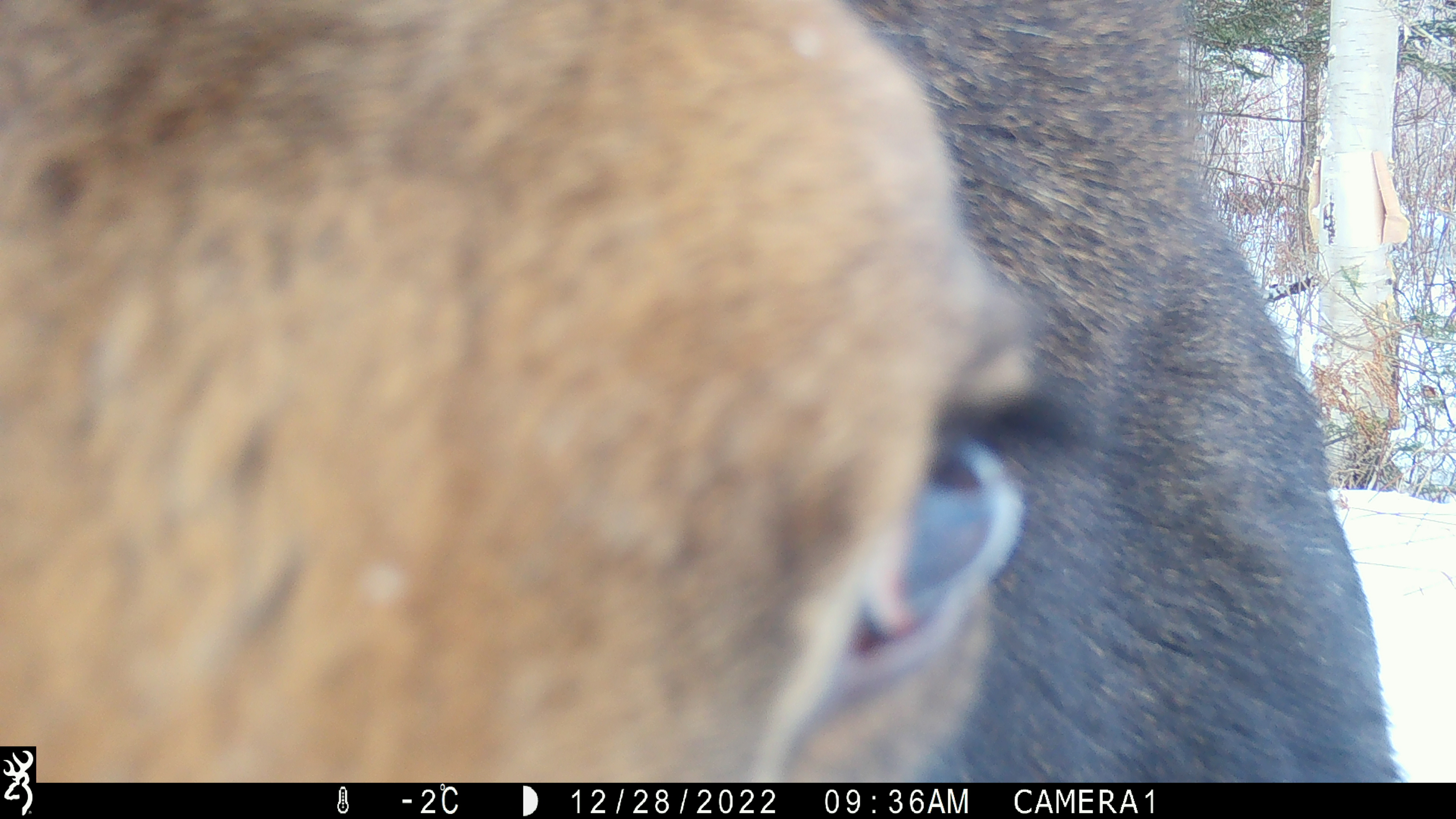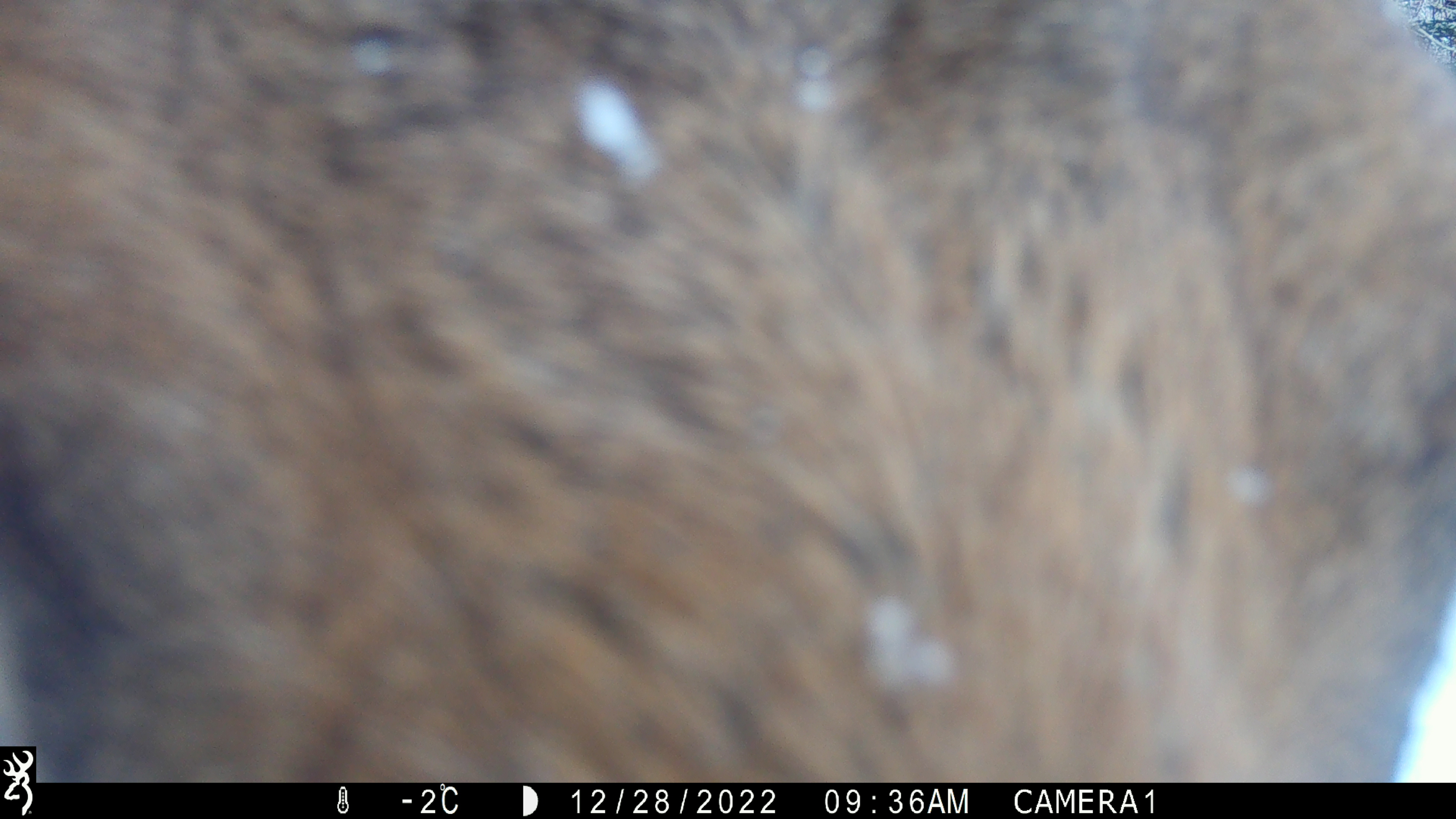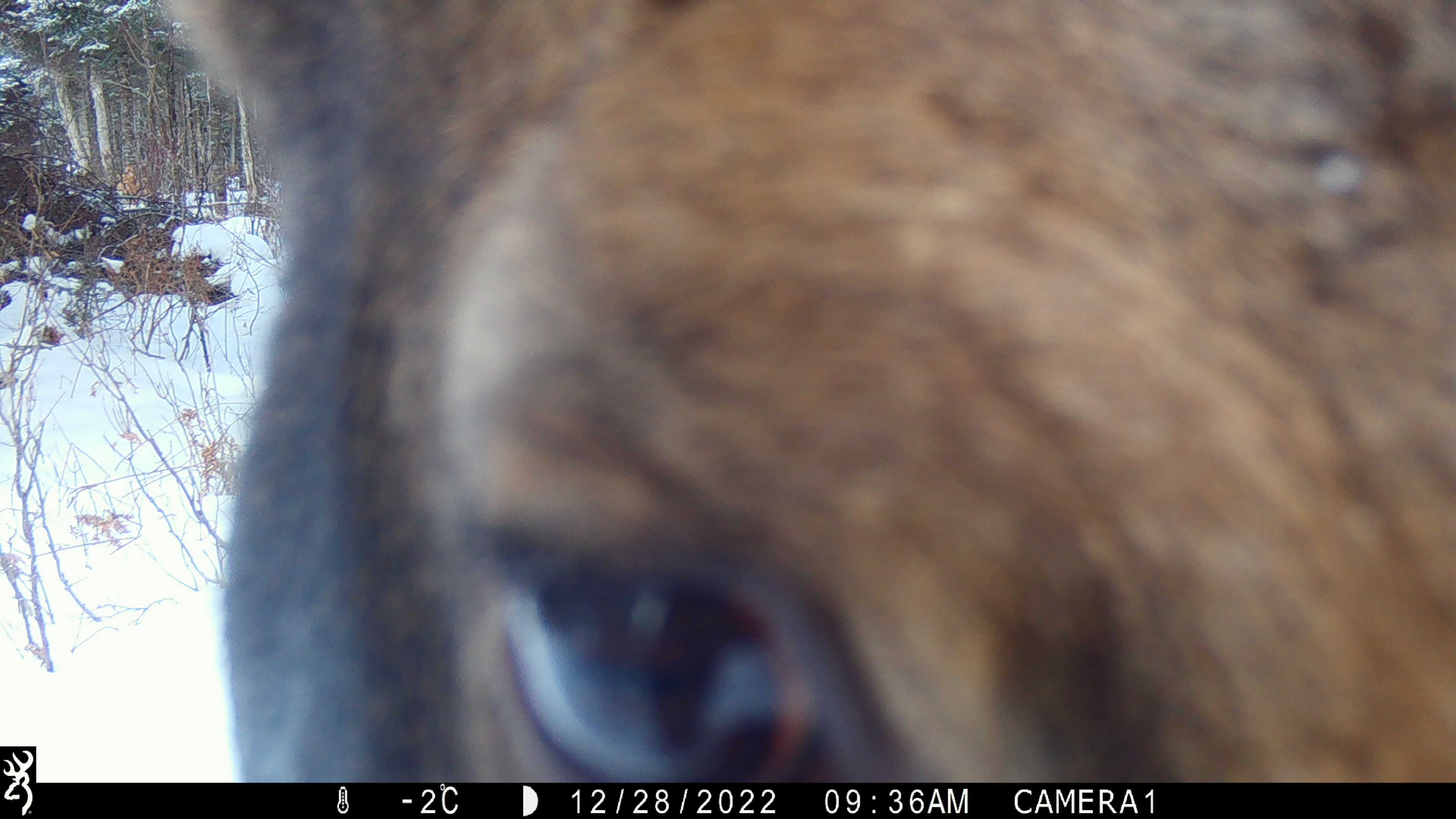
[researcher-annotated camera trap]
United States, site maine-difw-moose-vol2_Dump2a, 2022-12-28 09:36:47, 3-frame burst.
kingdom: Animalia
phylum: Chordata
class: Mammalia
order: Artiodactyla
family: Cervidae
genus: Alces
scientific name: Alces alces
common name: moose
Moose (Alces alces).